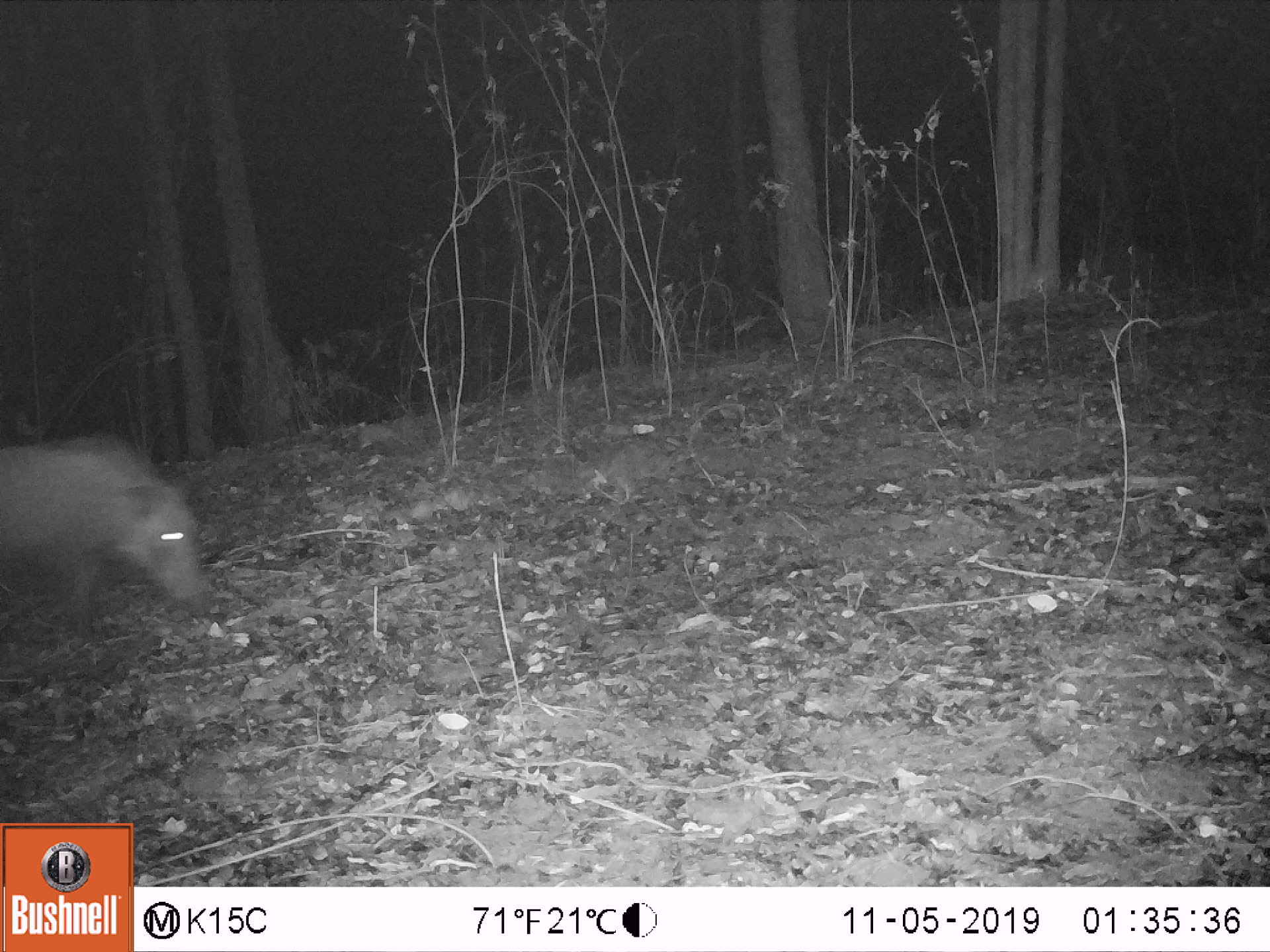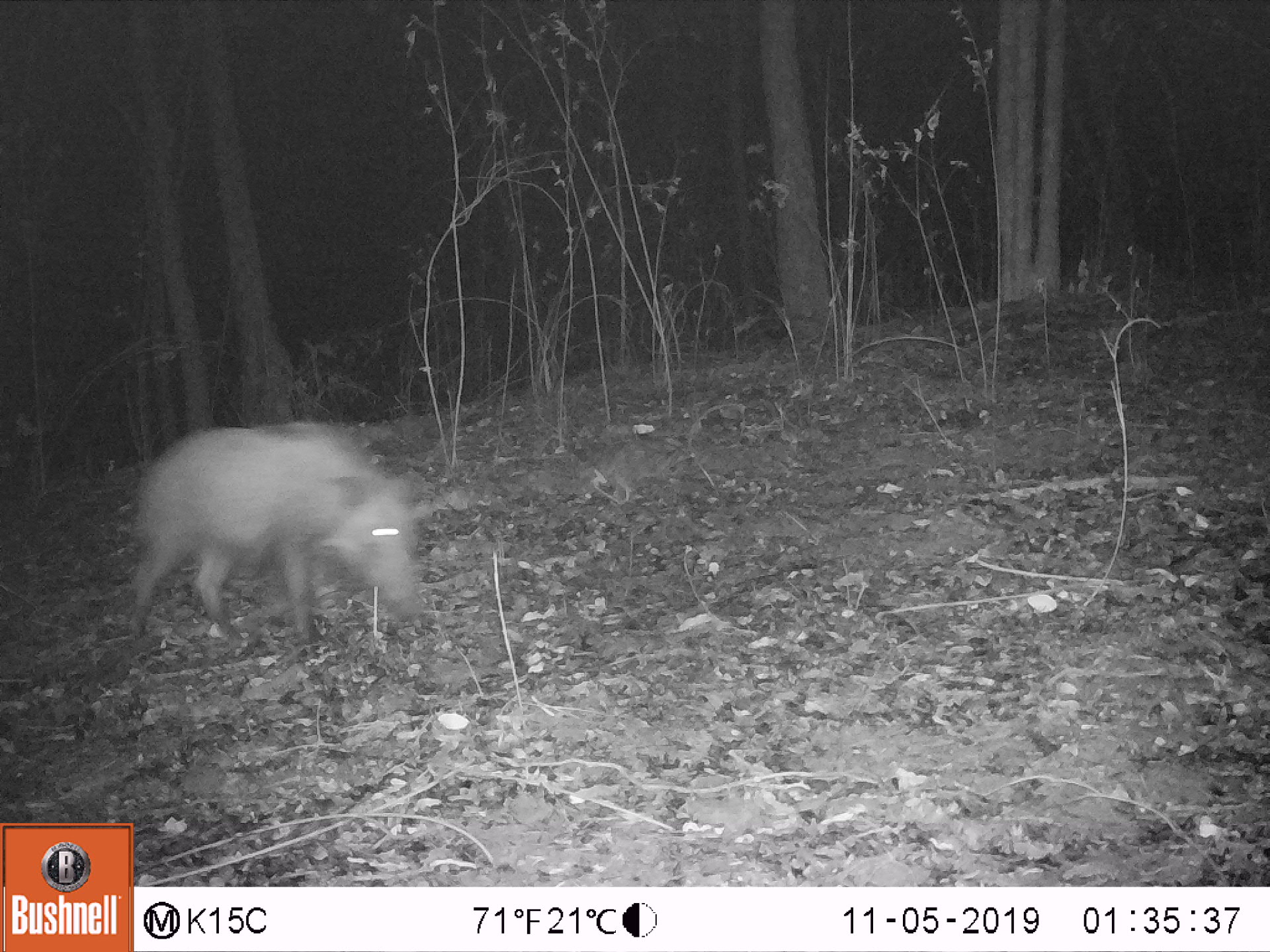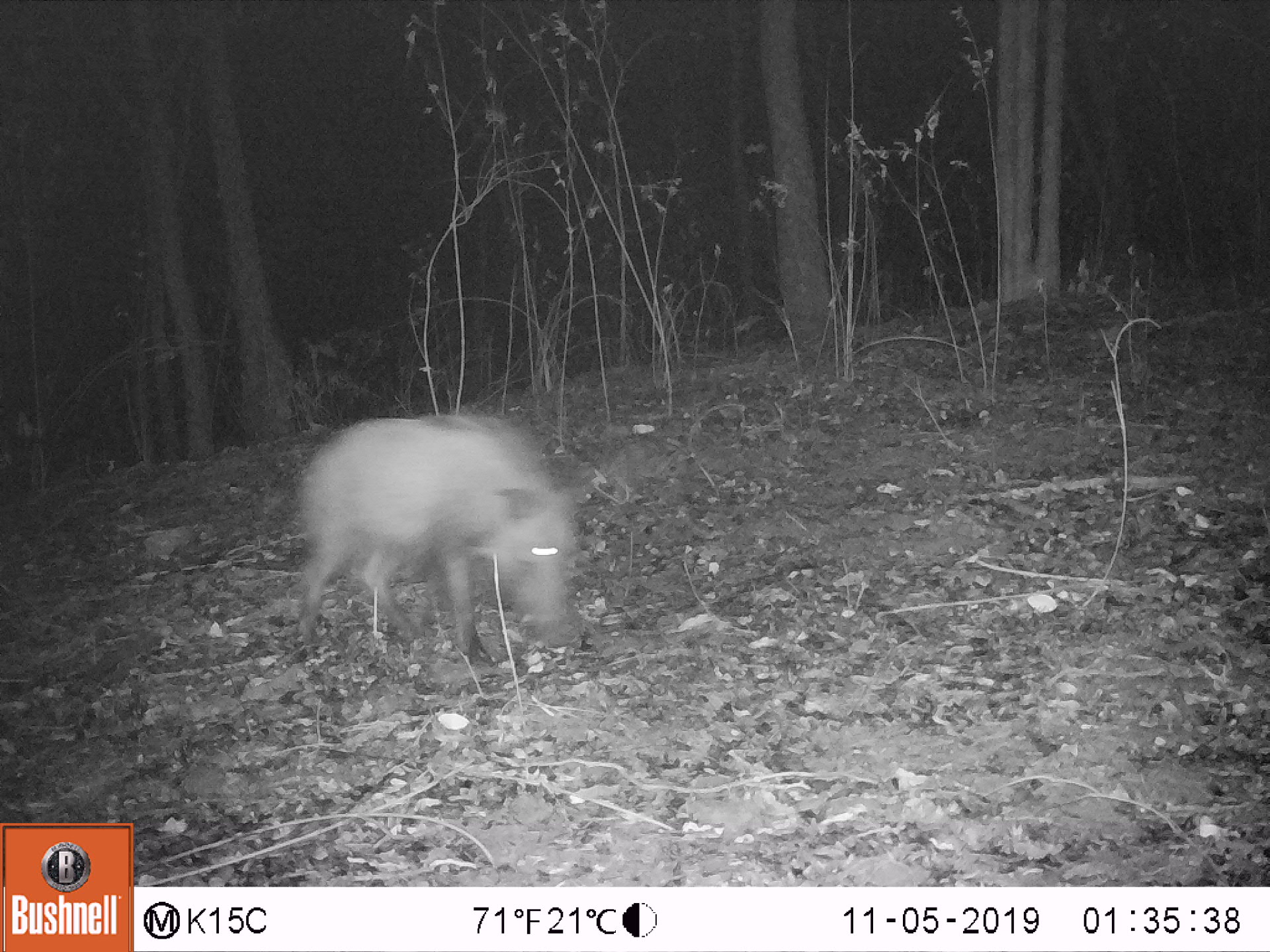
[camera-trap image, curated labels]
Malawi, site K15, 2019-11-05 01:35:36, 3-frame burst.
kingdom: Animalia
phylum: Chordata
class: Mammalia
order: Artiodactyla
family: Suidae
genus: Potamochoerus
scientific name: Potamochoerus larvatus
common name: bushpig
Bushpig (Potamochoerus larvatus), count 1.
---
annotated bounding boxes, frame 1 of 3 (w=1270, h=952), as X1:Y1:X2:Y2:
bushpig: 4:422:222:631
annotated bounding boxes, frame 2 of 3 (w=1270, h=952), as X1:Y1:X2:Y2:
bushpig: 132:415:430:627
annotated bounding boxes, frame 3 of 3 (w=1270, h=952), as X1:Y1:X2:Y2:
bushpig: 296:402:586:656